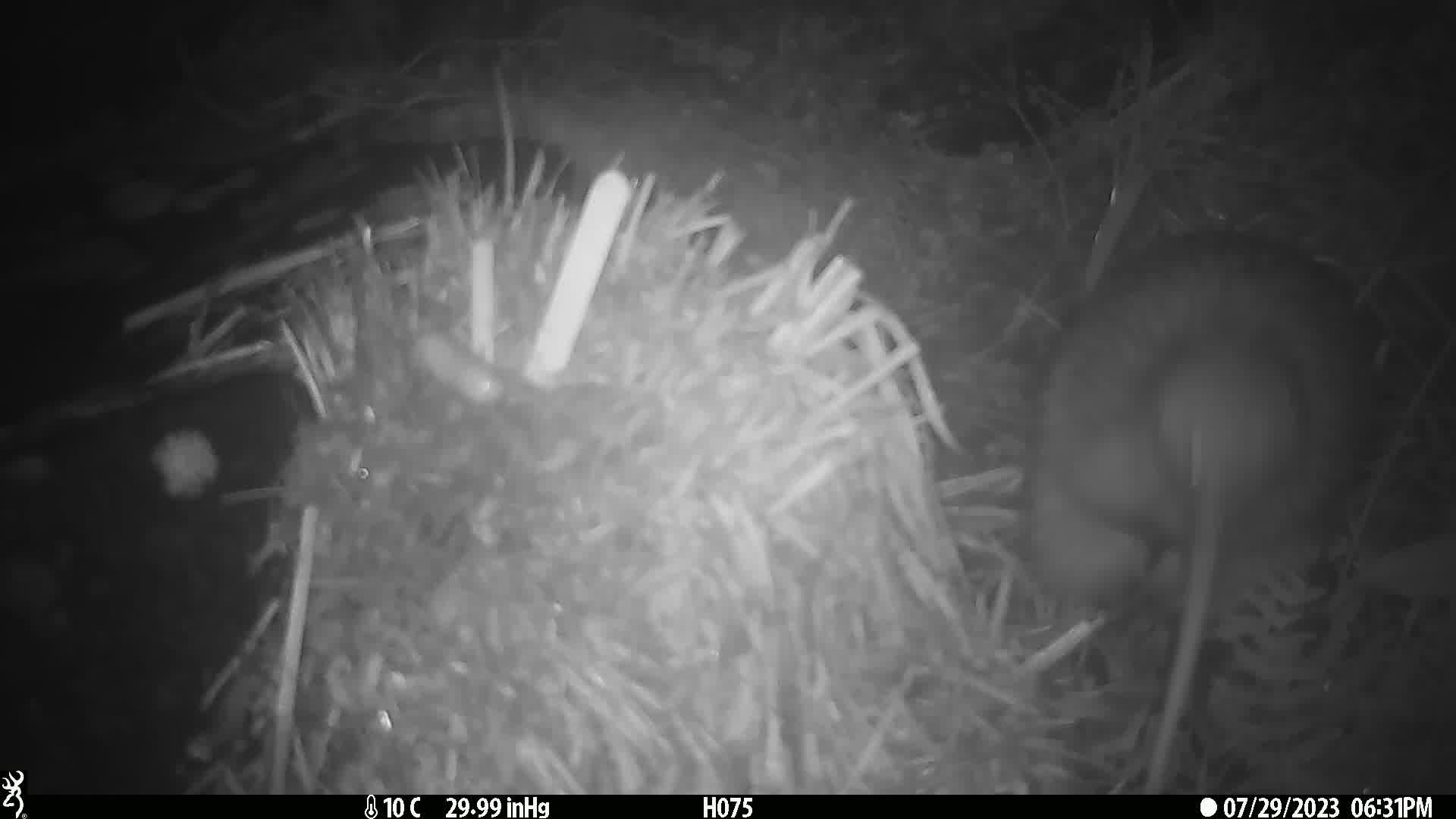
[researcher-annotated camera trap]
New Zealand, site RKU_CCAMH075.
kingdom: Animalia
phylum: Chordata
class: Aves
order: Apterygiformes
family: Apterygidae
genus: Apteryx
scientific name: Apteryx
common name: kiwi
Kiwi (Apteryx).